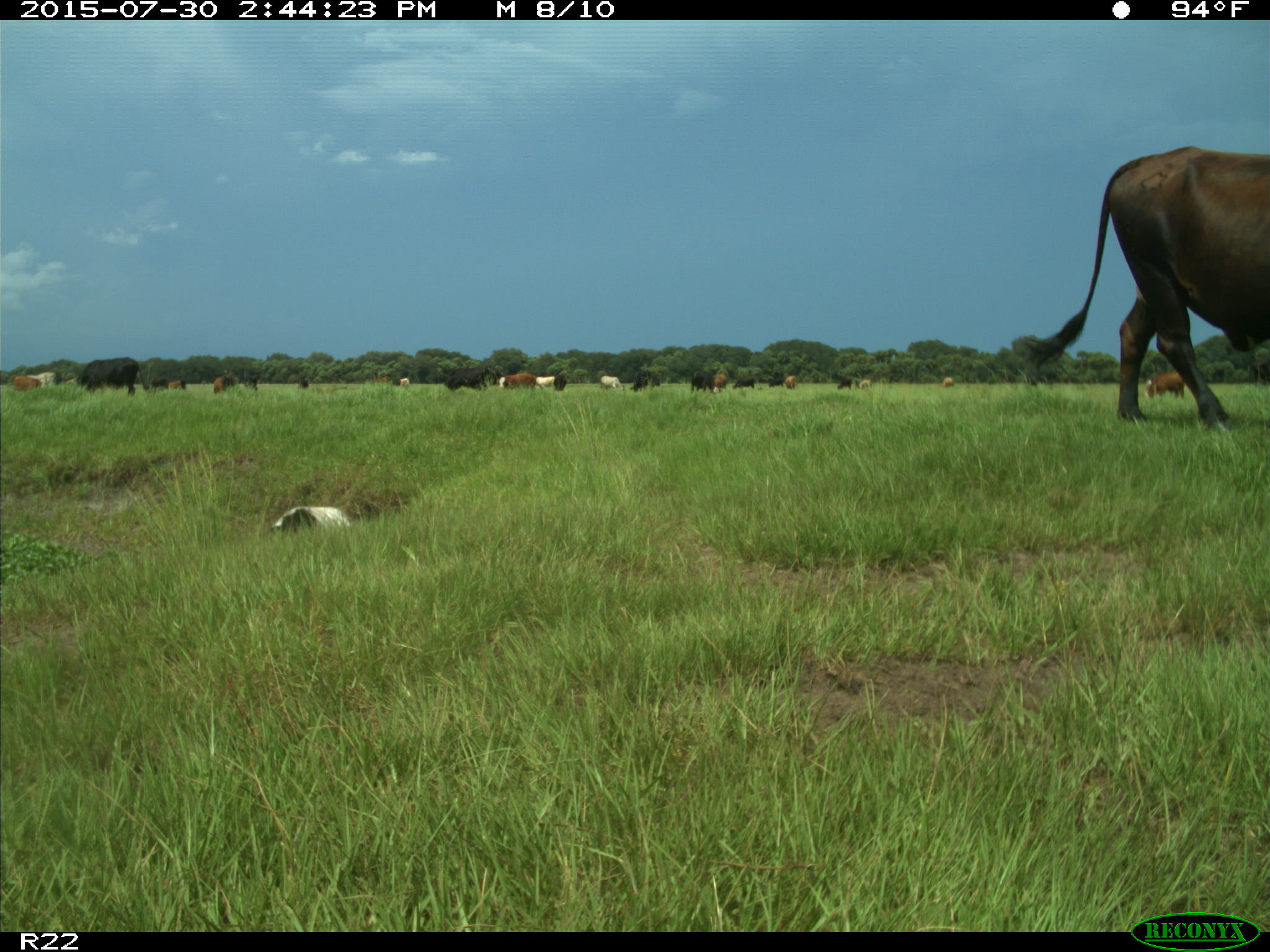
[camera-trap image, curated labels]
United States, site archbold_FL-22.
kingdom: Animalia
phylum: Chordata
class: Mammalia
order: Artiodactyla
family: Bovidae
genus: Bos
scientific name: Bos taurus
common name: domestic cow